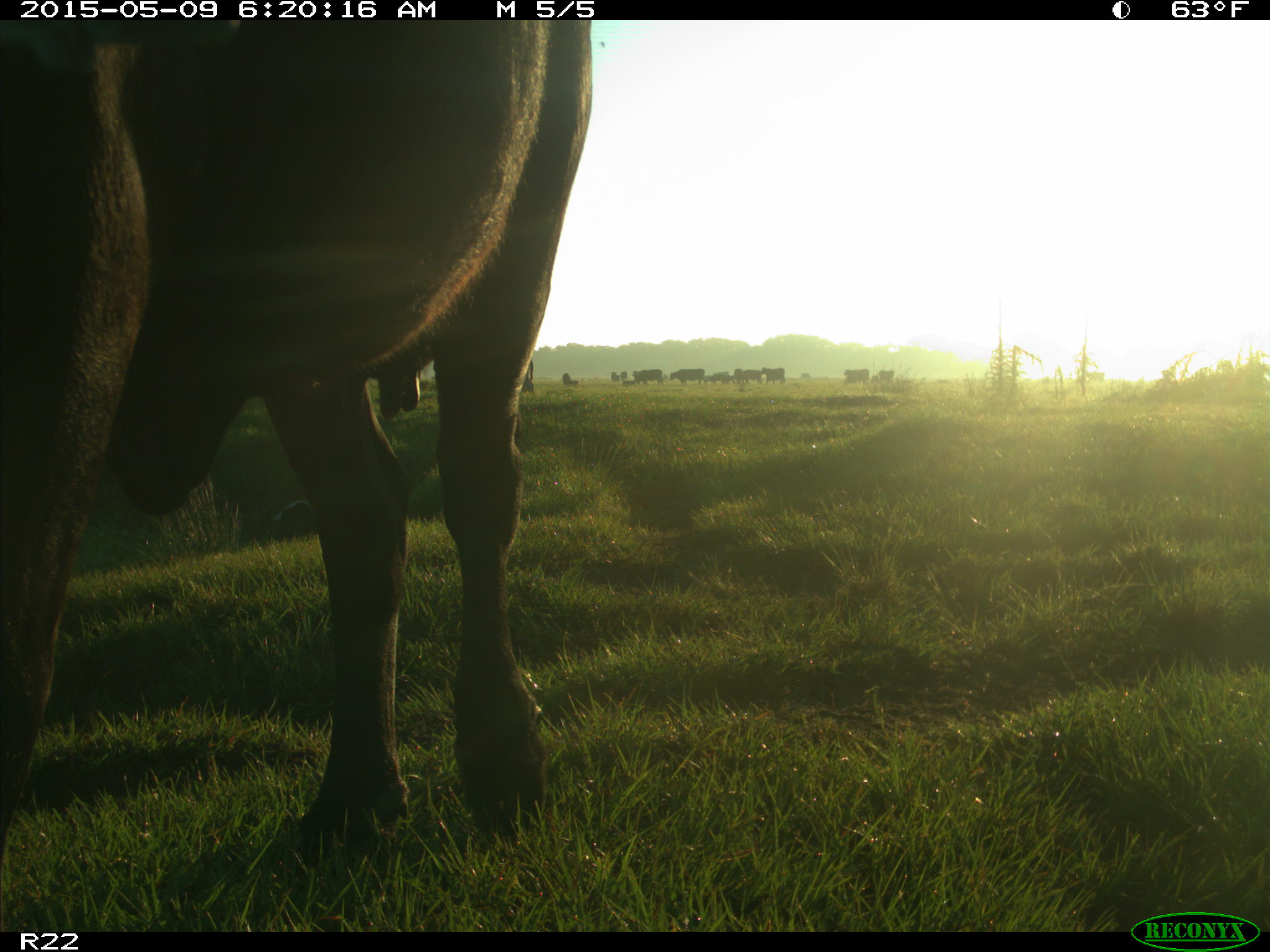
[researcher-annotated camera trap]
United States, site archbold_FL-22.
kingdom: Animalia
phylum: Chordata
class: Mammalia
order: Artiodactyla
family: Bovidae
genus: Bos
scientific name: Bos taurus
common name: domestic cow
Bos taurus (domestic cow).